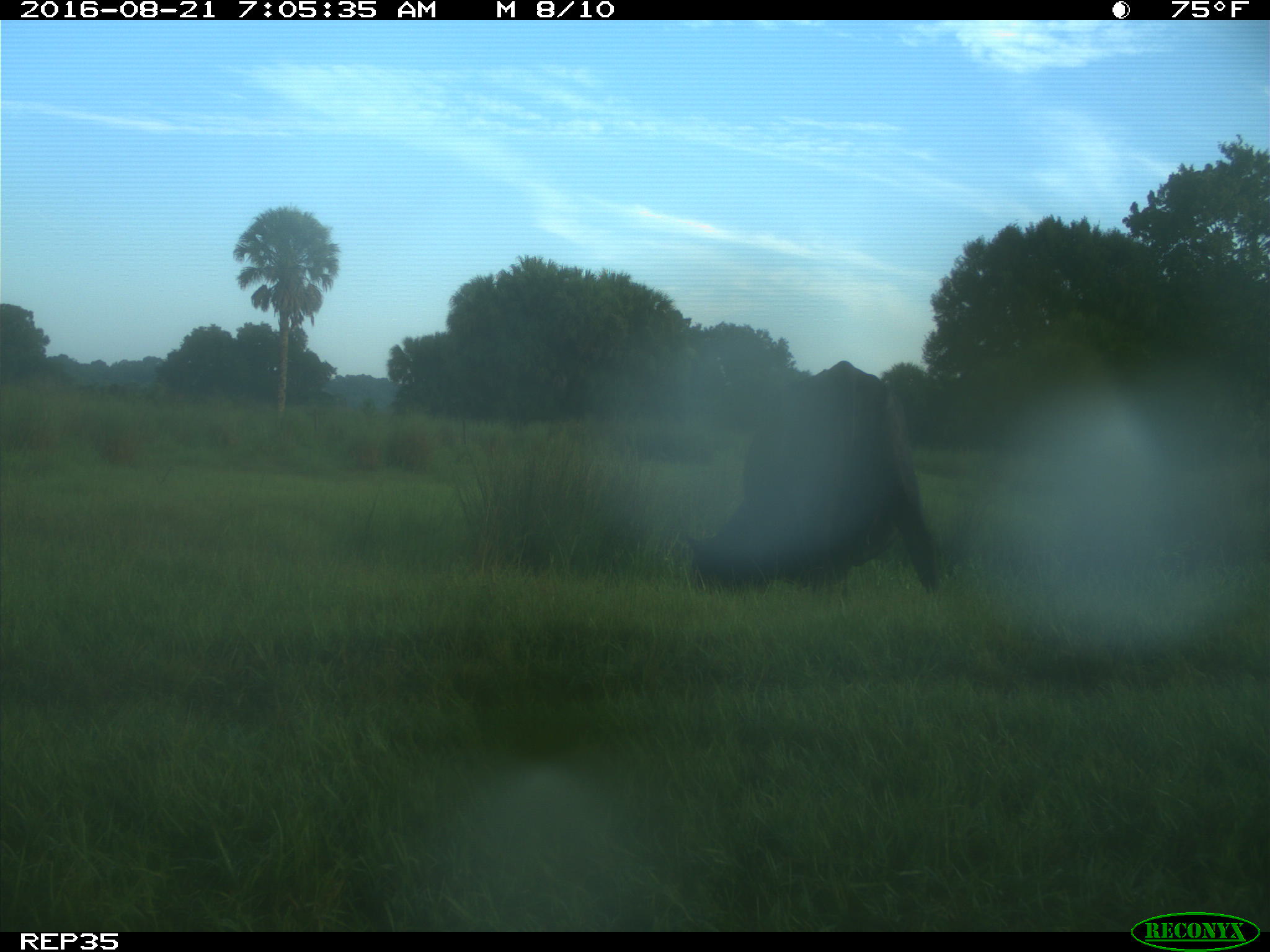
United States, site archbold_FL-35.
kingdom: Animalia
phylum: Chordata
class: Mammalia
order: Artiodactyla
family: Bovidae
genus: Bos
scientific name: Bos taurus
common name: domestic cow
Bos taurus (domestic cow).